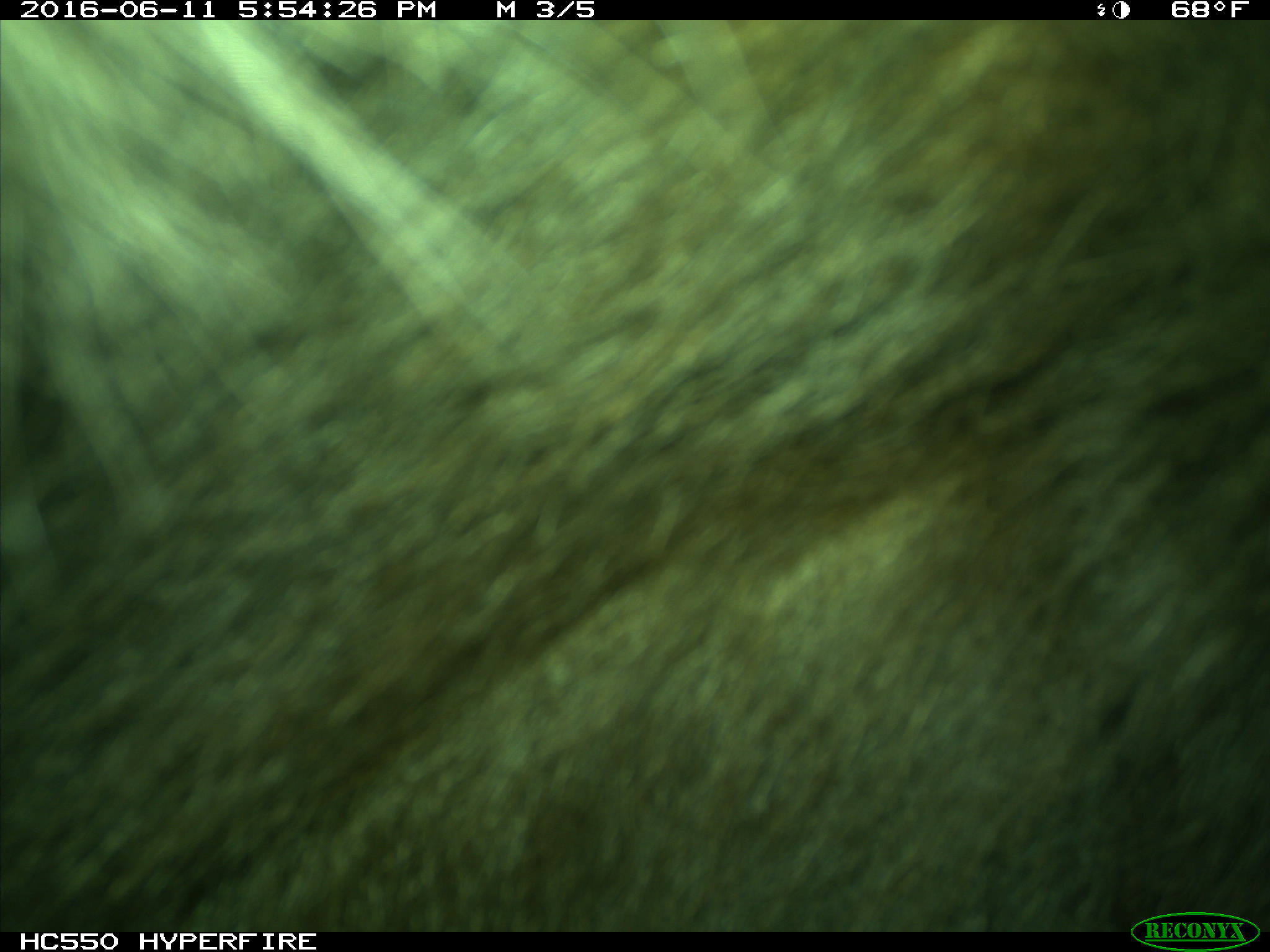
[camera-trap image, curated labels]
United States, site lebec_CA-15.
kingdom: Animalia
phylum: Chordata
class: Mammalia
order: Carnivora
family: Ursidae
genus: Ursus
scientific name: Ursus americanus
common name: american black bear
Ursus americanus (american black bear).